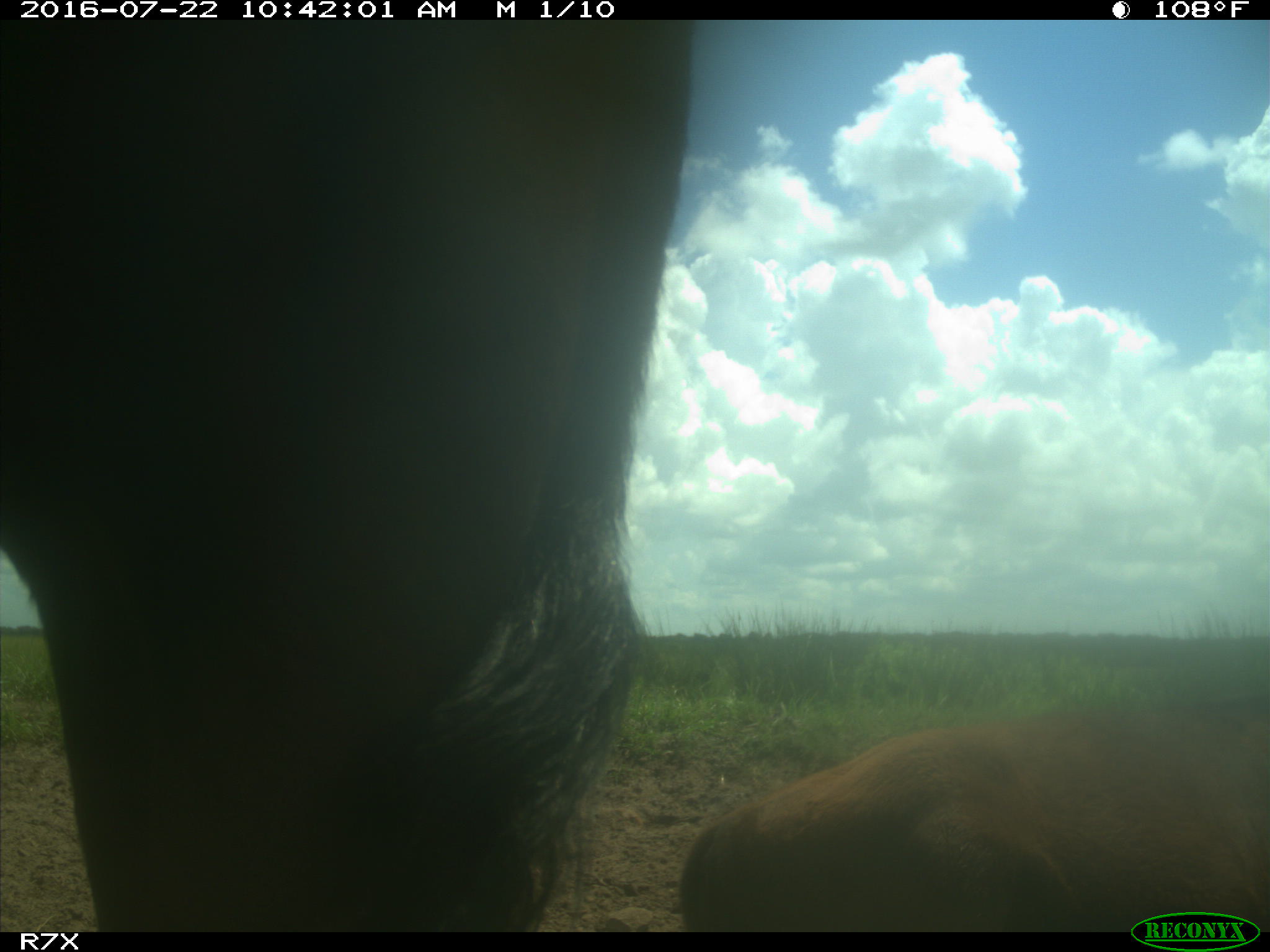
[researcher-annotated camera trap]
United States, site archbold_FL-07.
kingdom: Animalia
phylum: Chordata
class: Mammalia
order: Artiodactyla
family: Bovidae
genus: Bos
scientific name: Bos taurus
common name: domestic cow